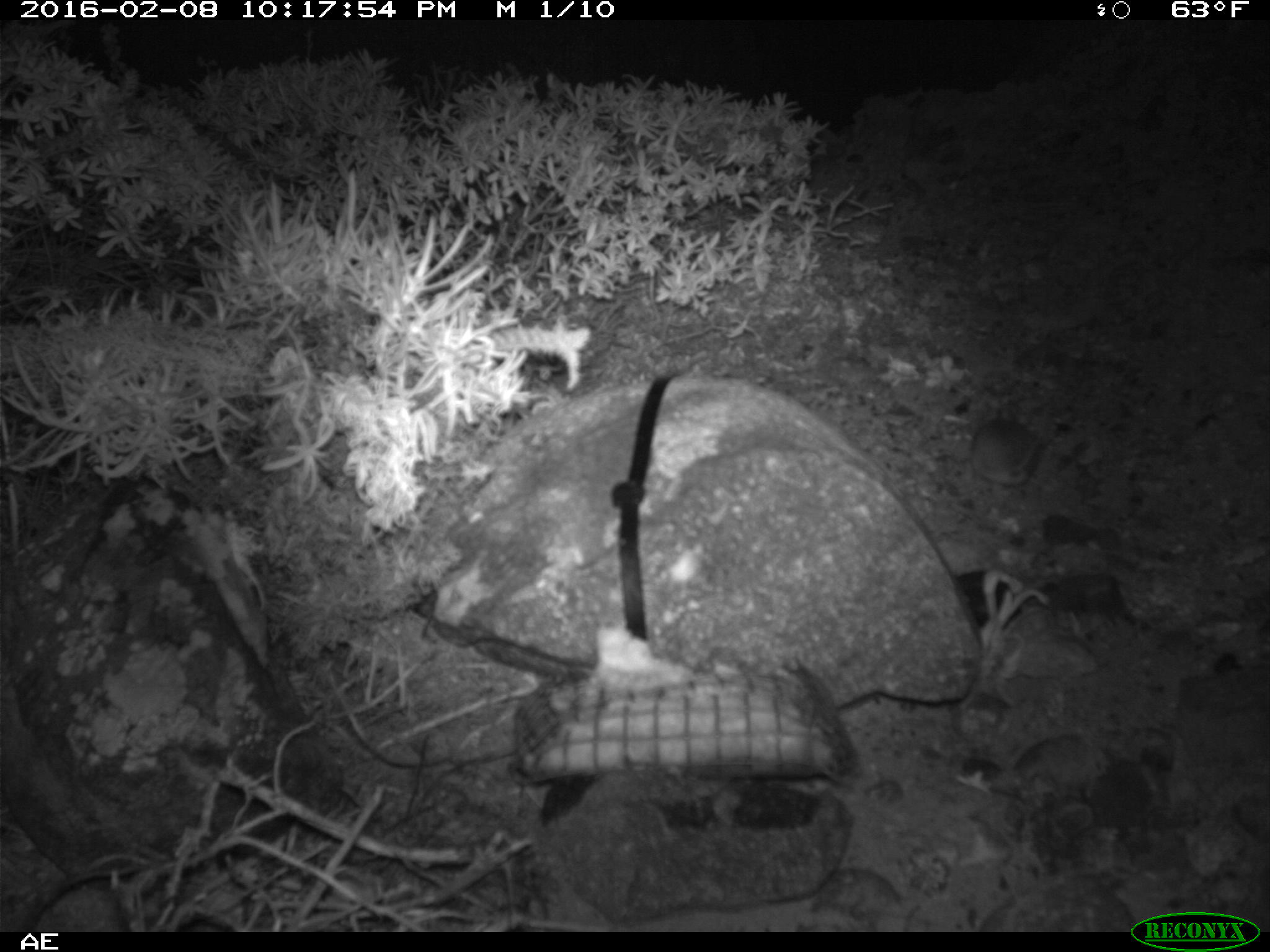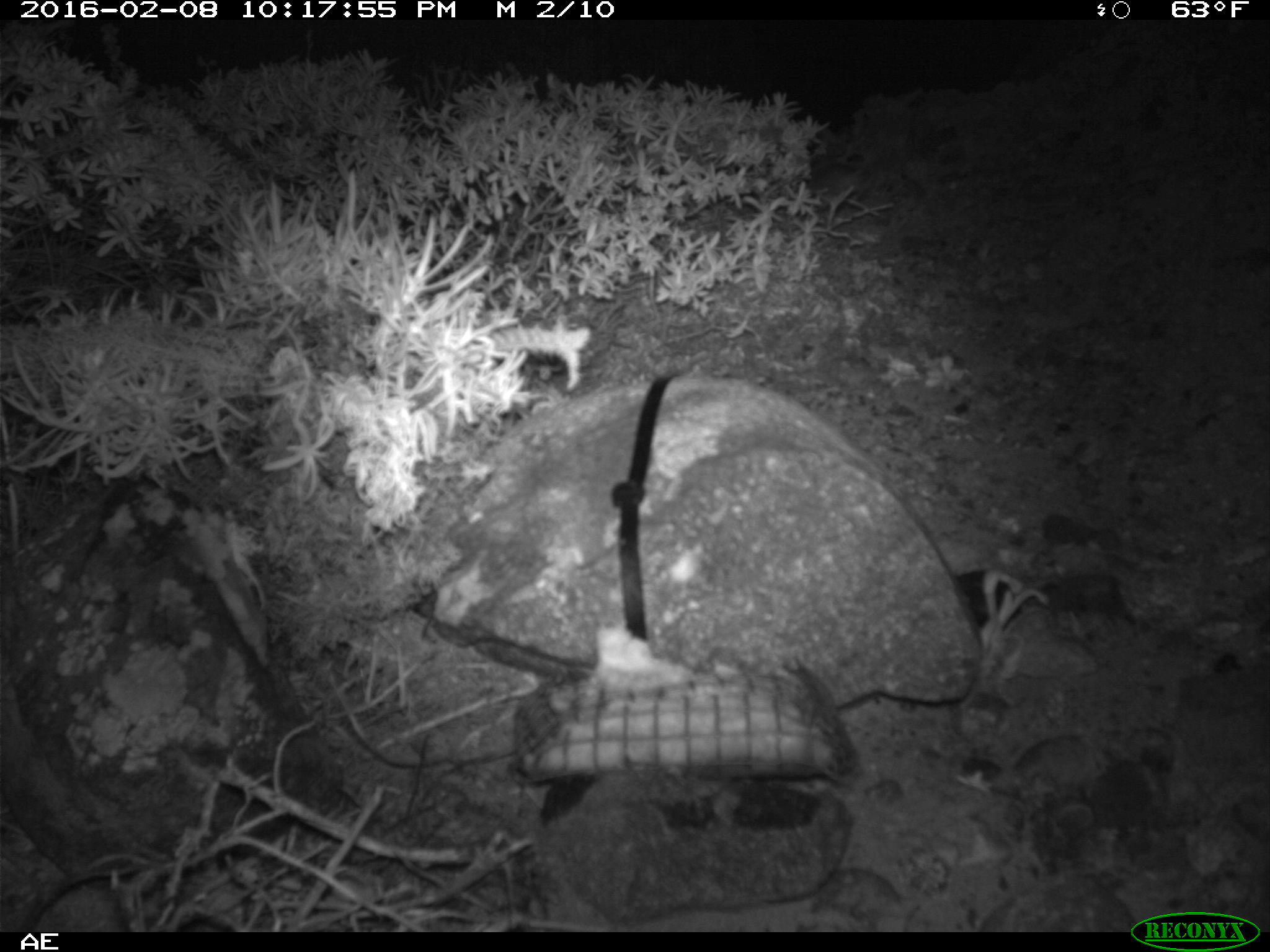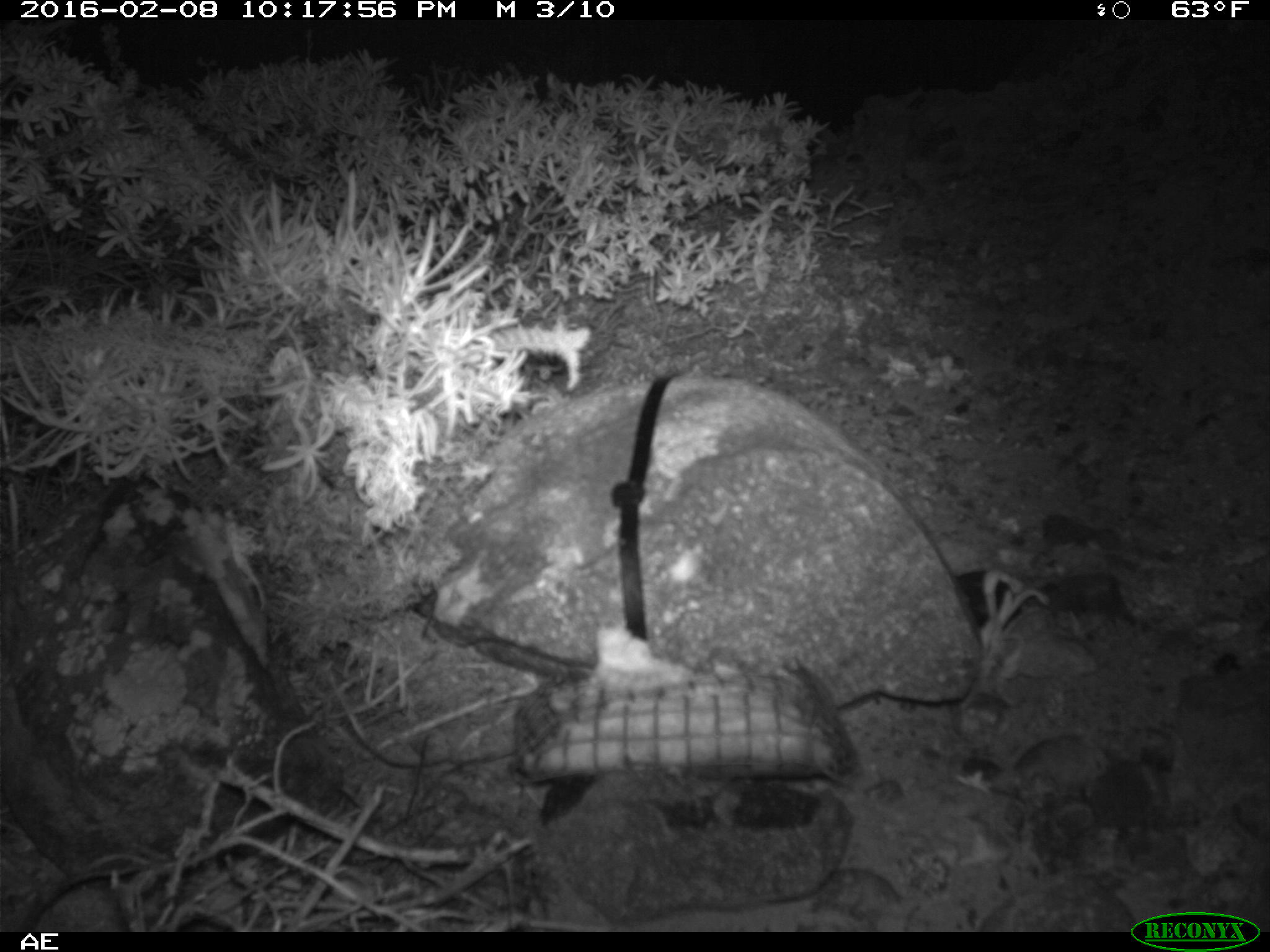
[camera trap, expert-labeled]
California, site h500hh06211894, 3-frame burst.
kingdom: Animalia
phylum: Chordata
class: Mammalia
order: Rodentia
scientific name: Rodentia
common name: rodent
Rodent (Rodentia).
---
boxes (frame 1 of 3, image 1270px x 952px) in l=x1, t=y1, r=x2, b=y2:
rodent: l=970, t=405, r=1049, b=486